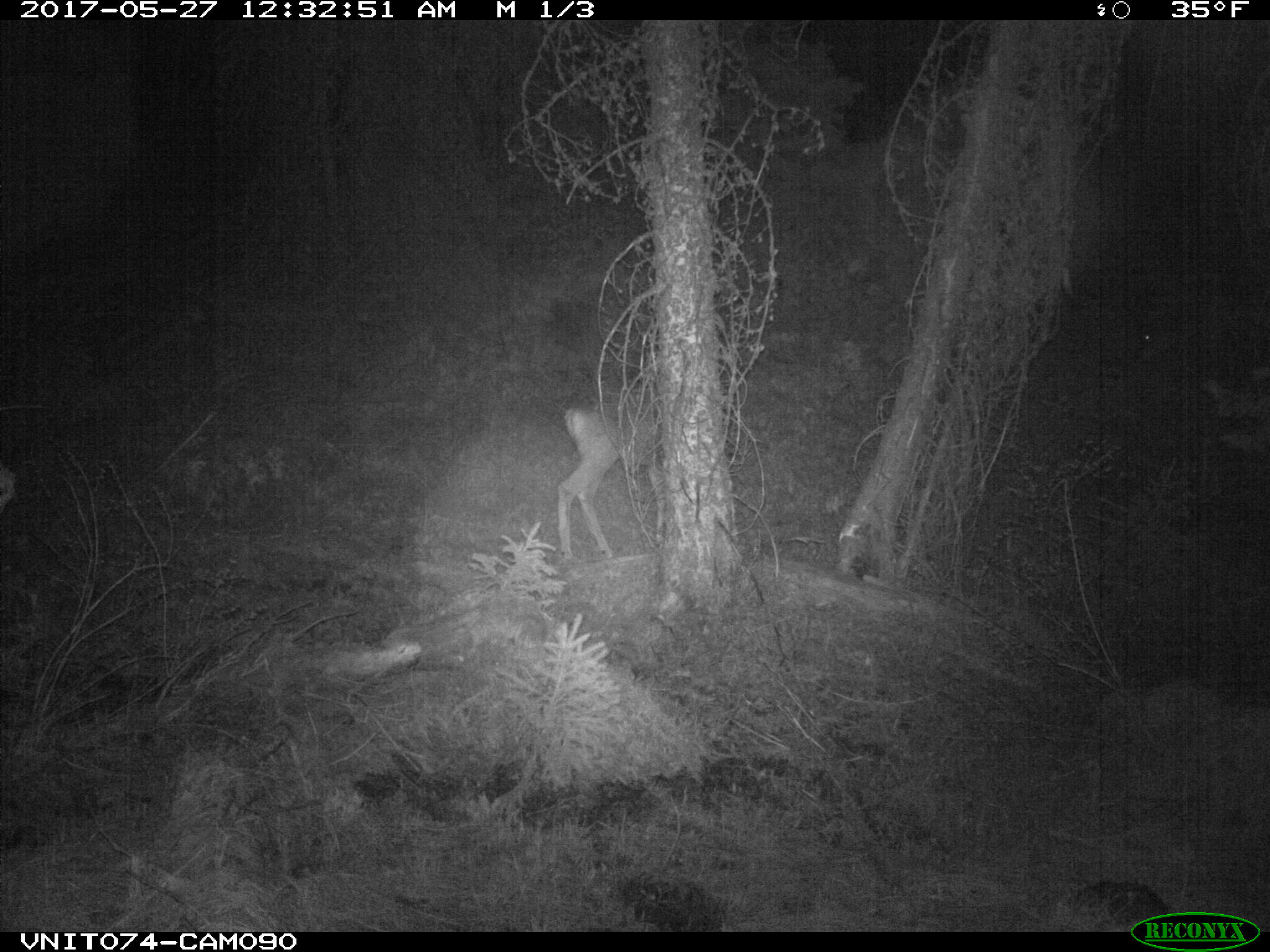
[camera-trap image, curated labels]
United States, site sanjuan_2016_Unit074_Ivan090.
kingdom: Animalia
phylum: Chordata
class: Mammalia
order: Artiodactyla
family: Cervidae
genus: Odocoileus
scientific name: Odocoileus hemionus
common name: mule deer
Odocoileus hemionus (mule deer).